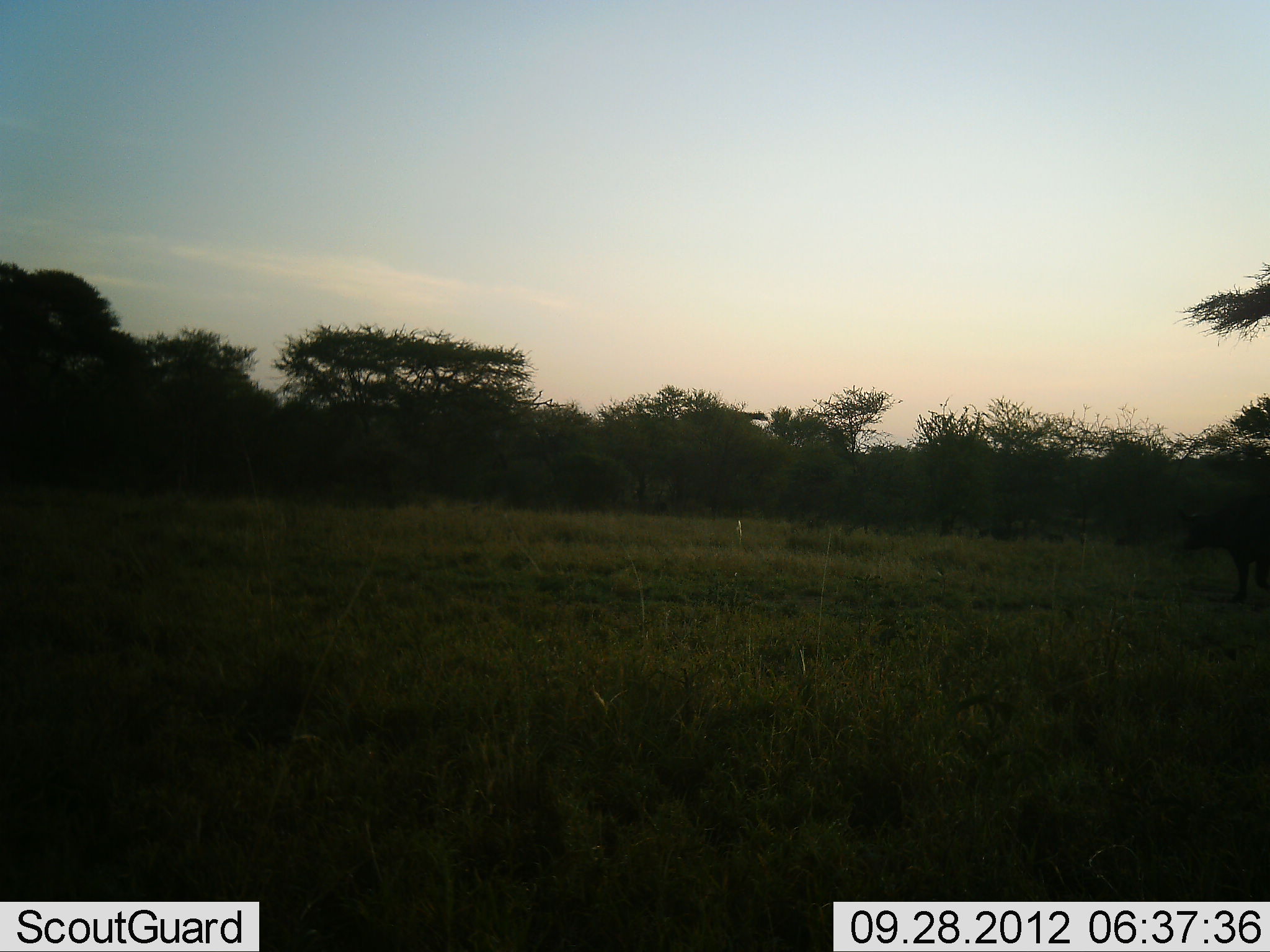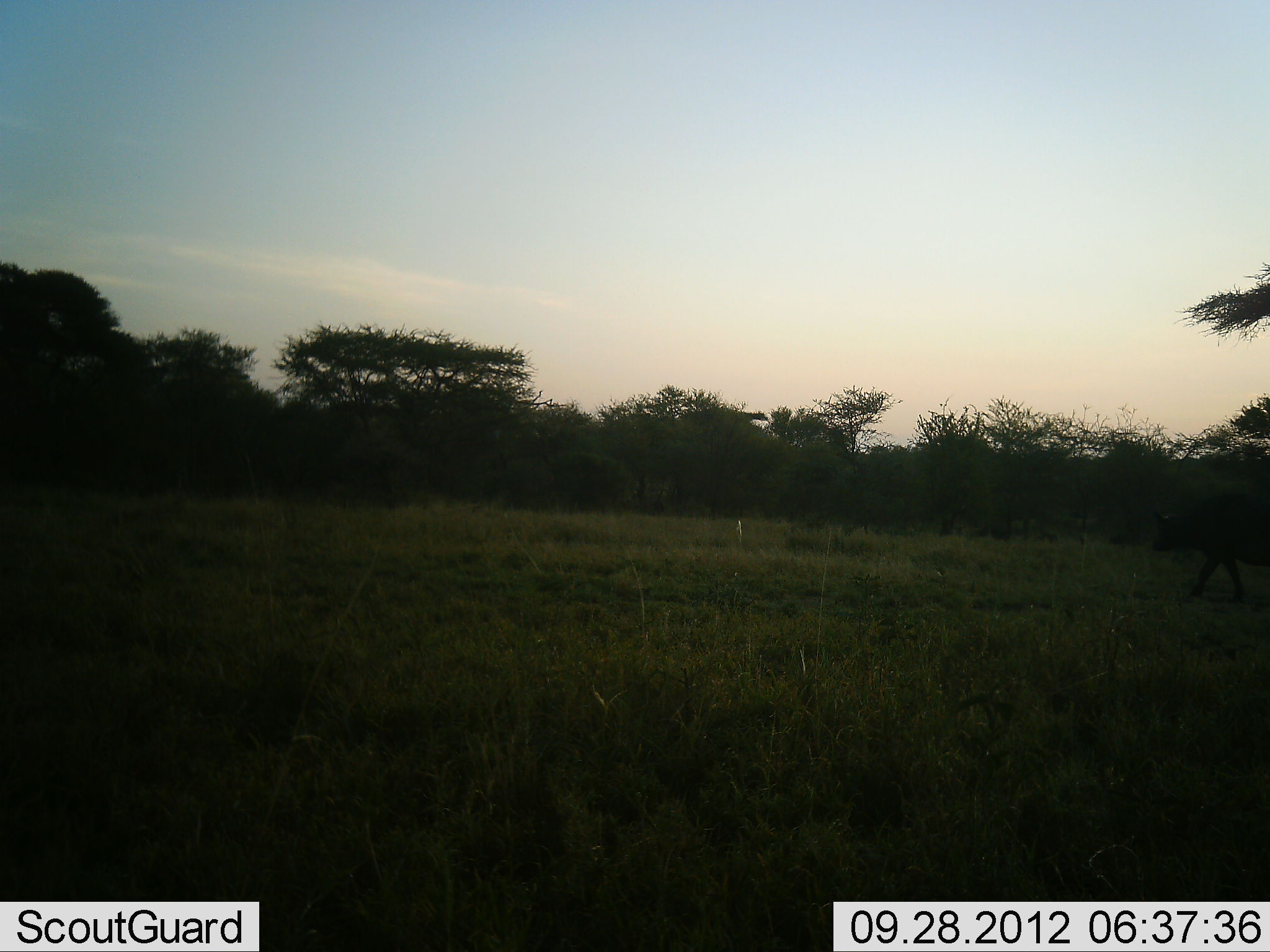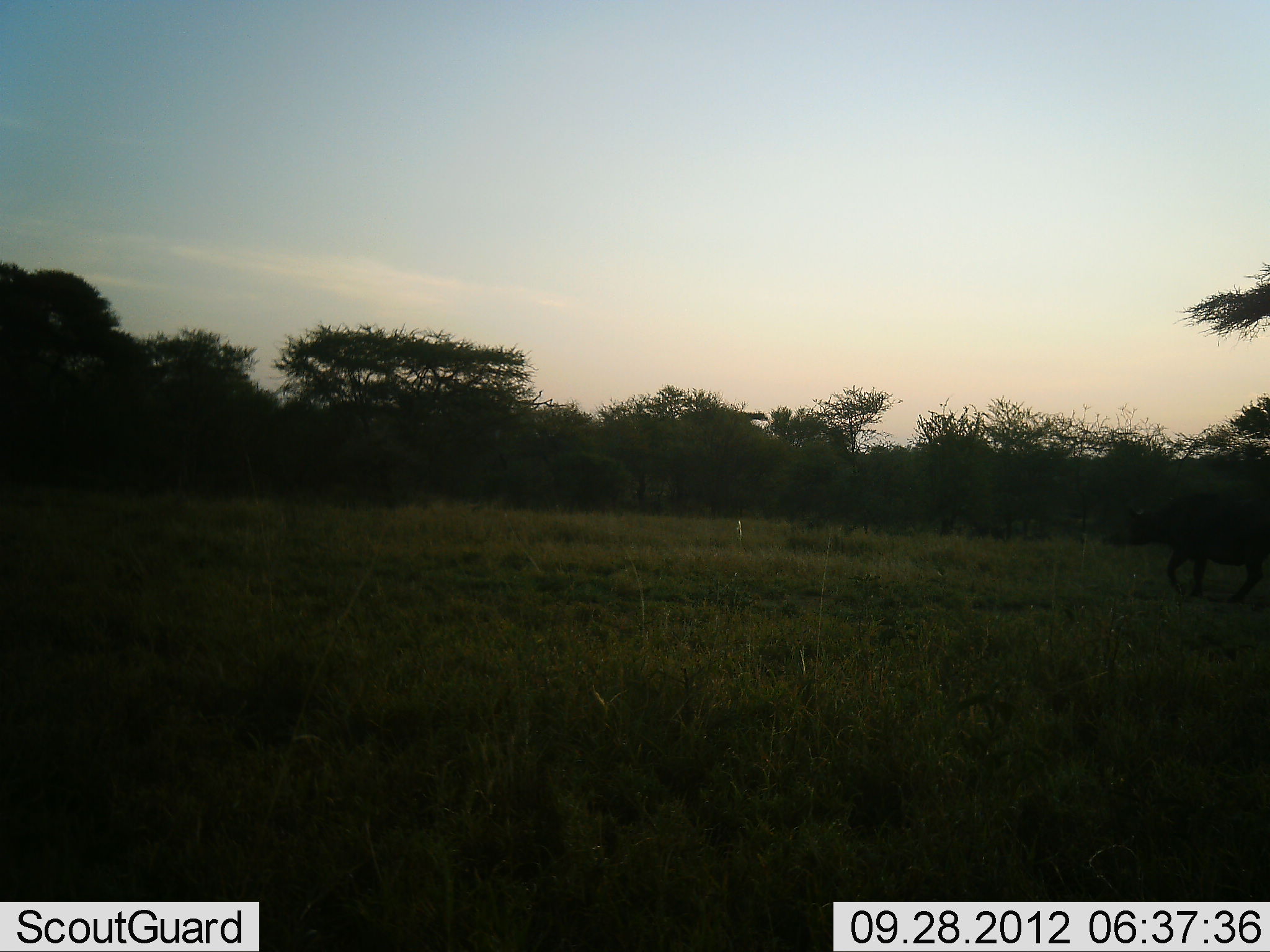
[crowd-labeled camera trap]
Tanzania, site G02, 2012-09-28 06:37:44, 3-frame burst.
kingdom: Animalia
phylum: Chordata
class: Mammalia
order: Artiodactyla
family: Bovidae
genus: Syncerus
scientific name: Syncerus caffer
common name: cape buffalo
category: buffalo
Buffalo (cape buffalo) (Syncerus caffer), count 1. Behavior (volunteer vote fractions): standing 0%, resting 0%, moving 100%, interacting 0%. Young present (vote fraction): 0%. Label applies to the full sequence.